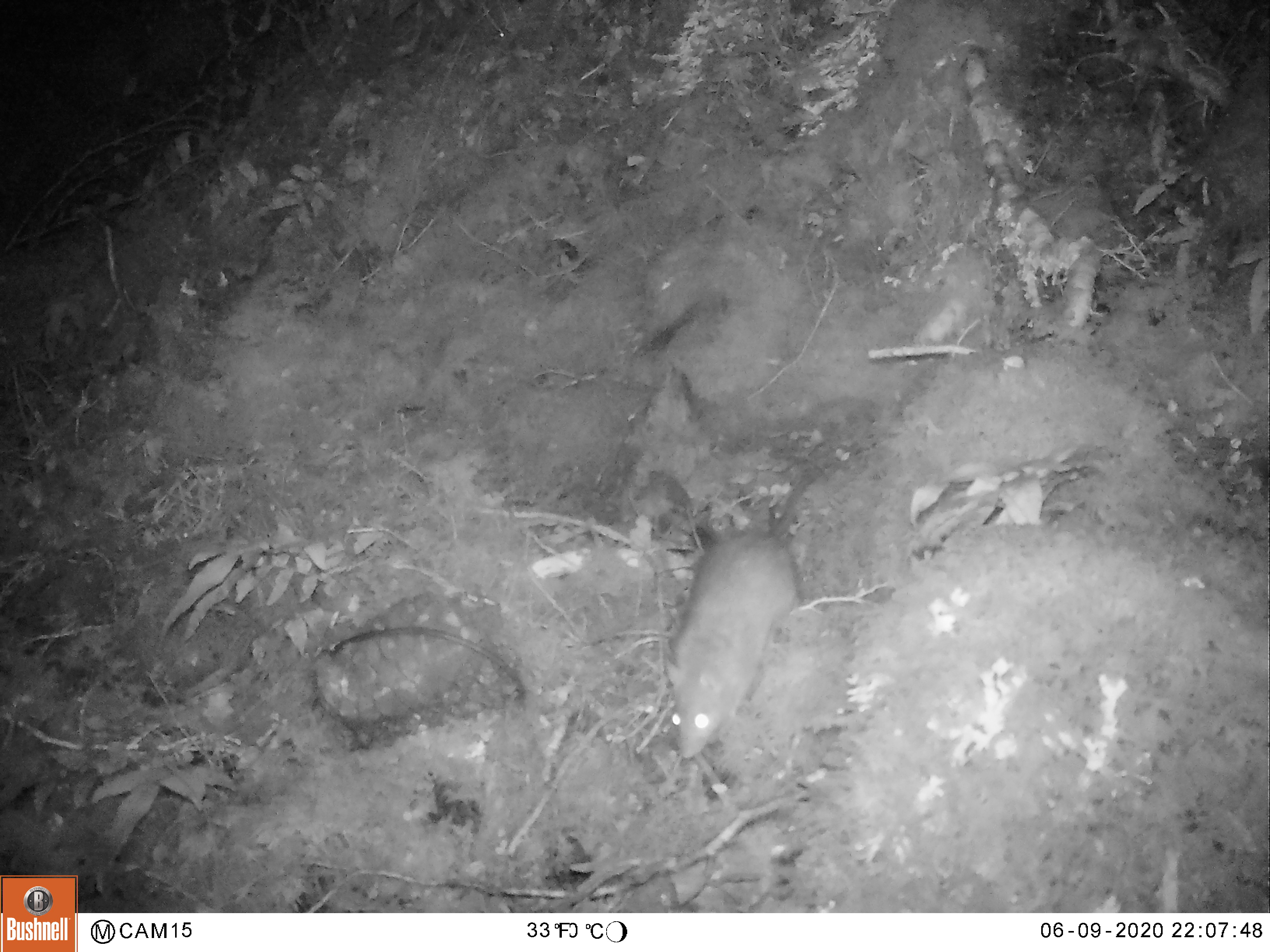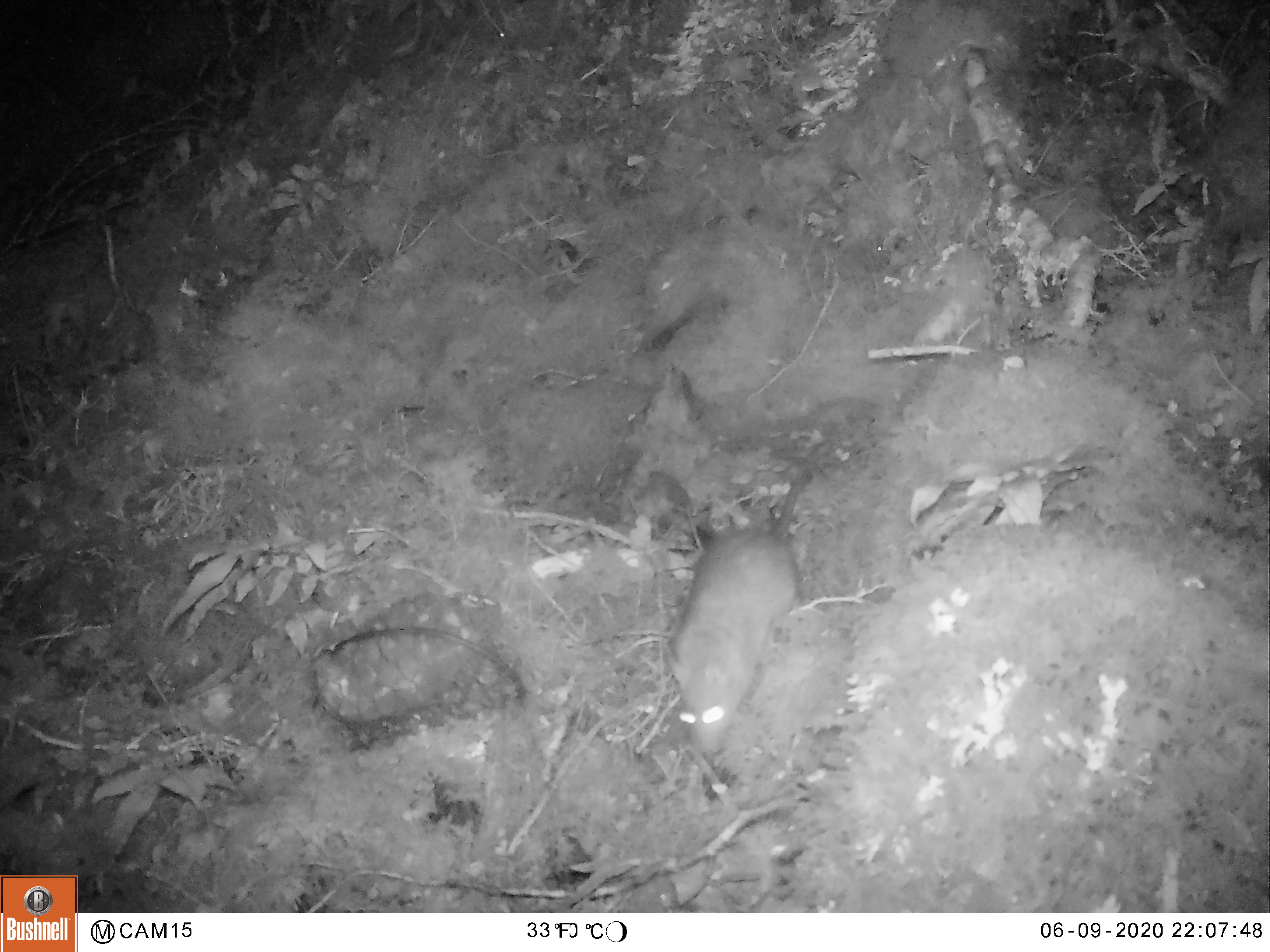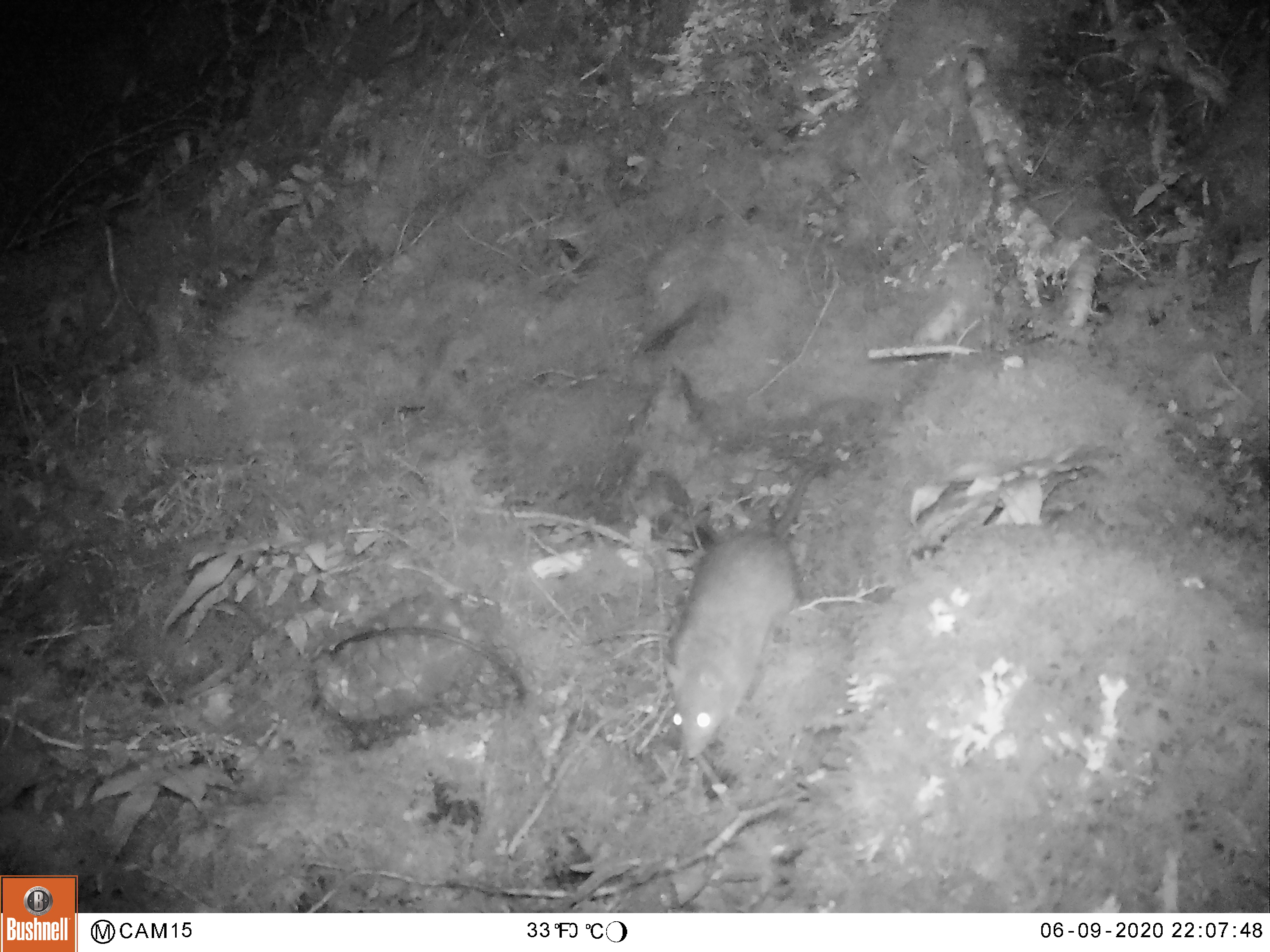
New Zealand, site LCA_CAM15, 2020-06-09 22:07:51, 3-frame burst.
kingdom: Animalia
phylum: Chordata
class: Mammalia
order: Rodentia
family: Muridae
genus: Rattus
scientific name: Rattus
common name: rat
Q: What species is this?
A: Rat (Rattus).